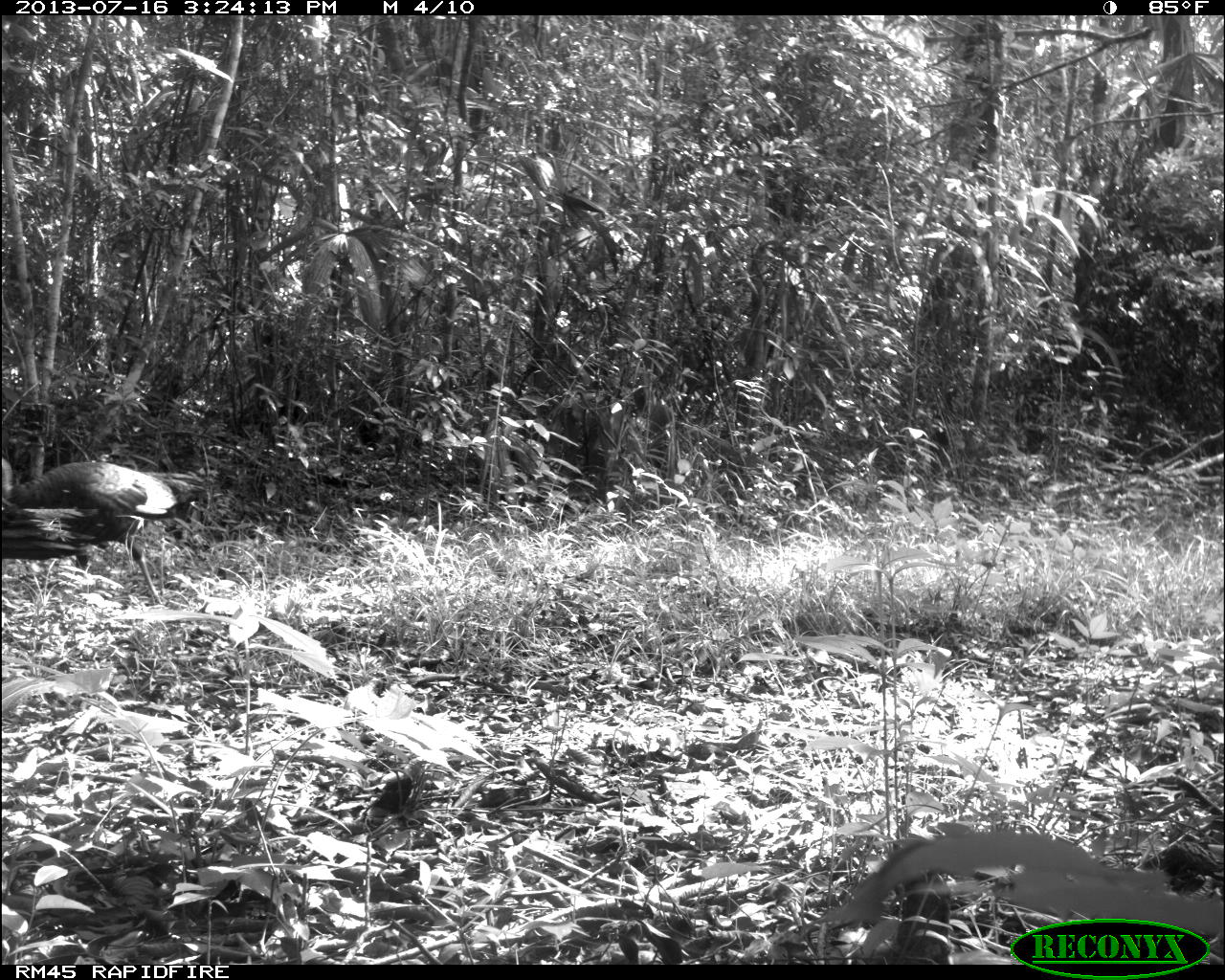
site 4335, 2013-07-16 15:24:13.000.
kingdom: Animalia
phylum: Chordata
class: Aves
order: Galliformes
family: Phasianidae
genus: Meleagris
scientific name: Meleagris ocellata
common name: ocellated turkey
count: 2